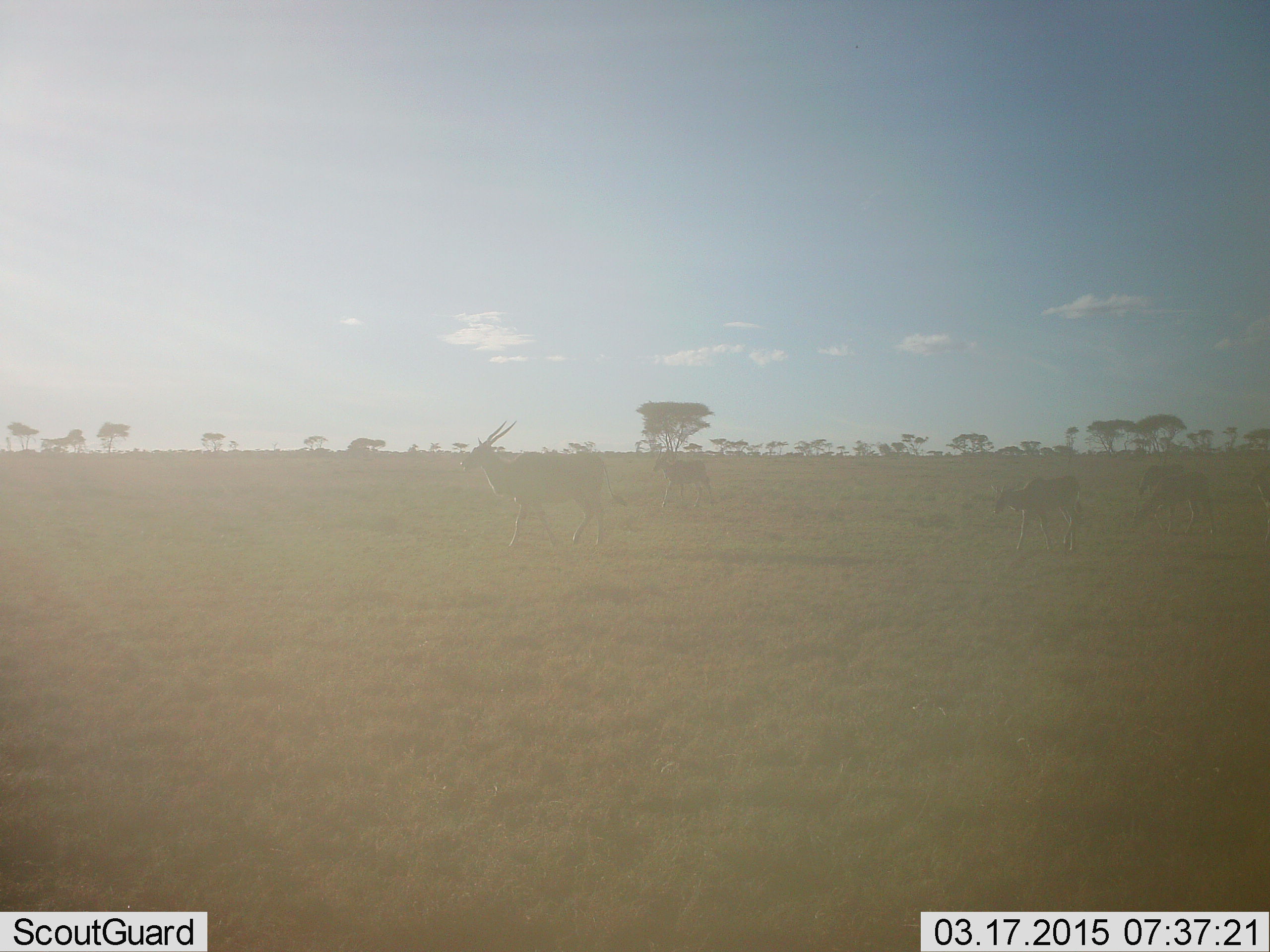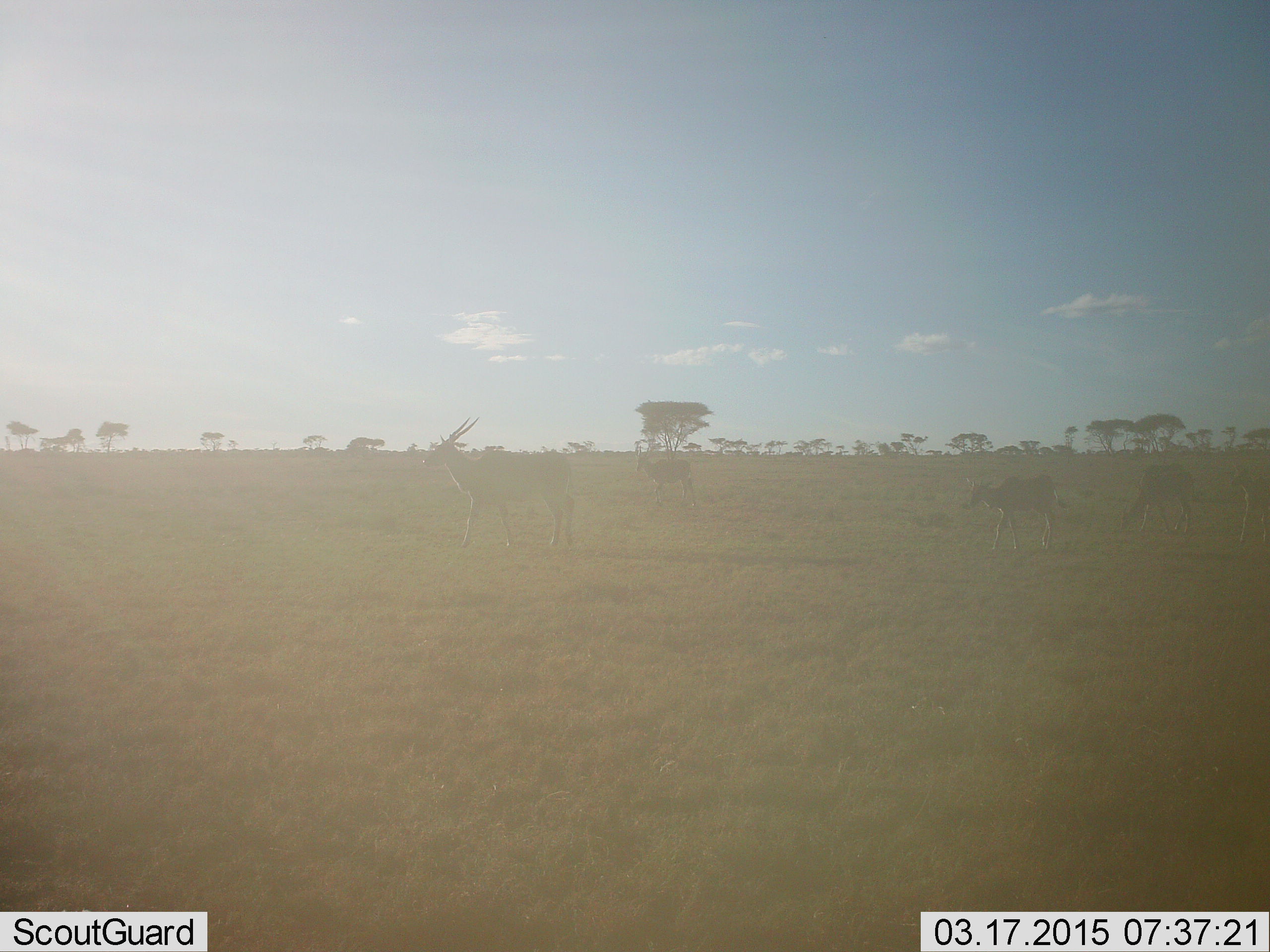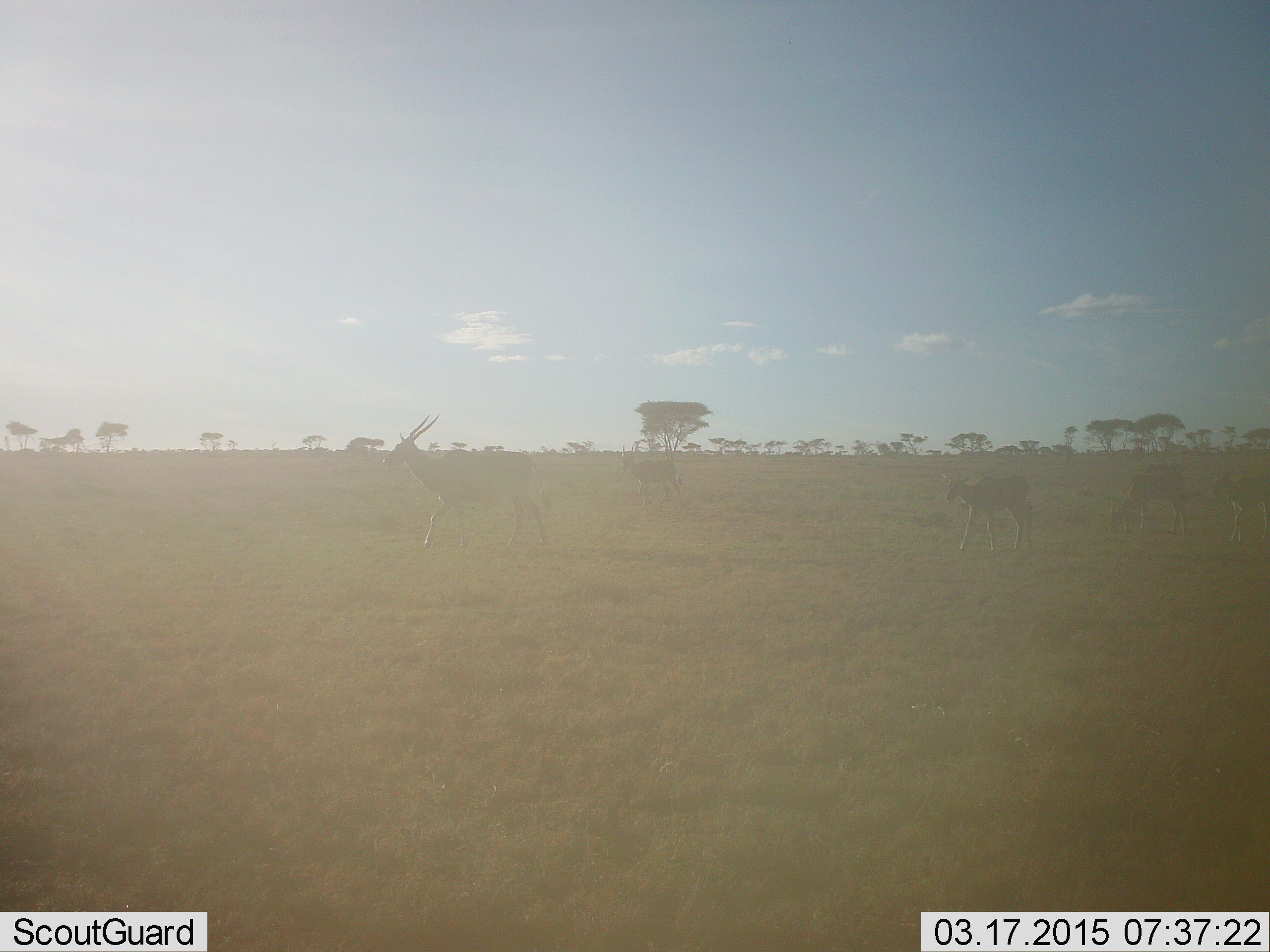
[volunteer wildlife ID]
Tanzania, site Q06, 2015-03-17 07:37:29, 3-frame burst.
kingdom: Animalia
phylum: Chordata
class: Mammalia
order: Artiodactyla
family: Bovidae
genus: Tragelaphus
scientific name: Tragelaphus oryx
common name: eland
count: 5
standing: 33%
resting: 0%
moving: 100%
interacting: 11%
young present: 44%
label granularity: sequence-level